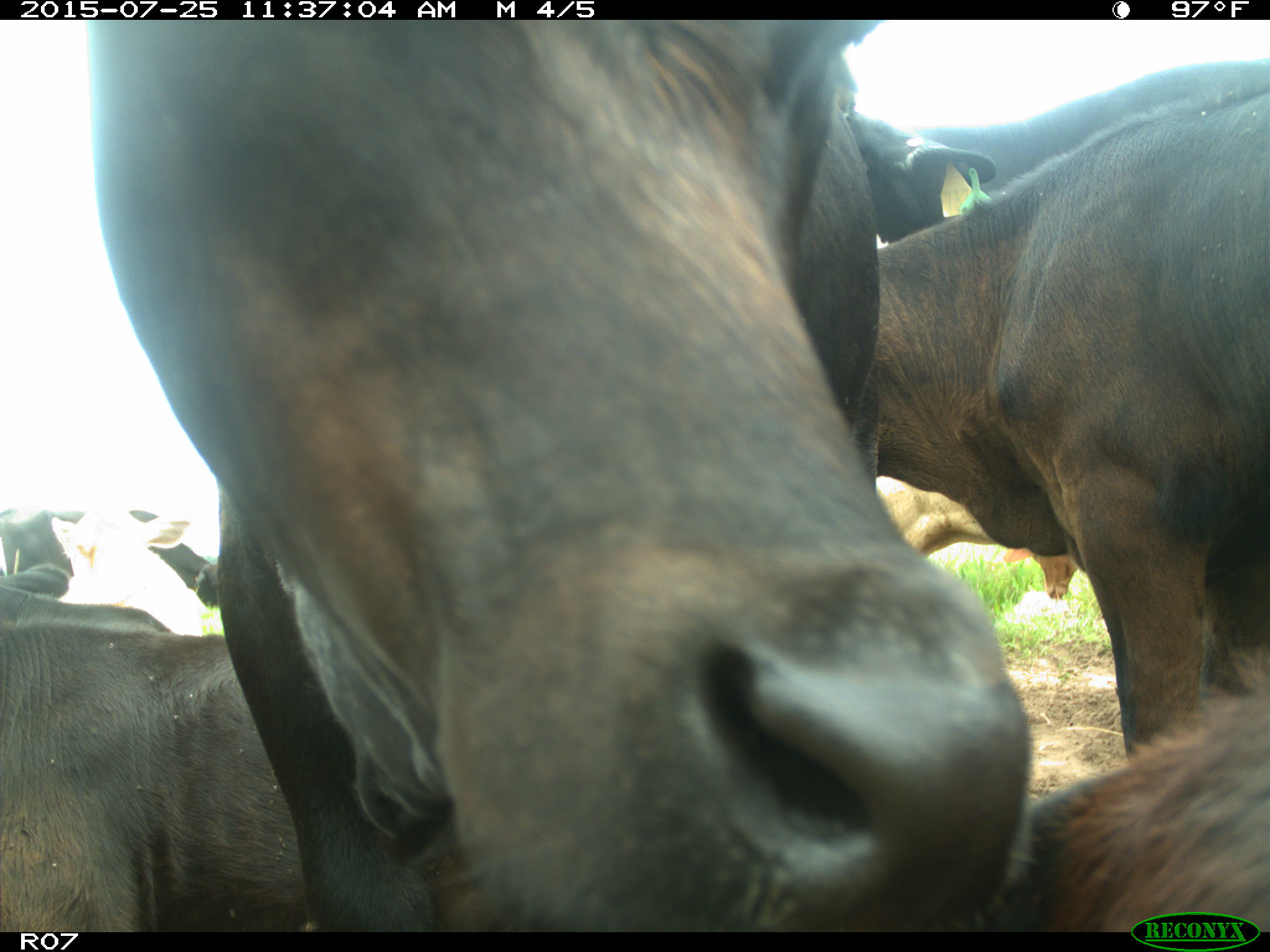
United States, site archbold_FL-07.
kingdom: Animalia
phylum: Chordata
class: Mammalia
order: Artiodactyla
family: Bovidae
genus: Bos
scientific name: Bos taurus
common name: domestic cow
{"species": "Bos taurus (domestic cow)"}